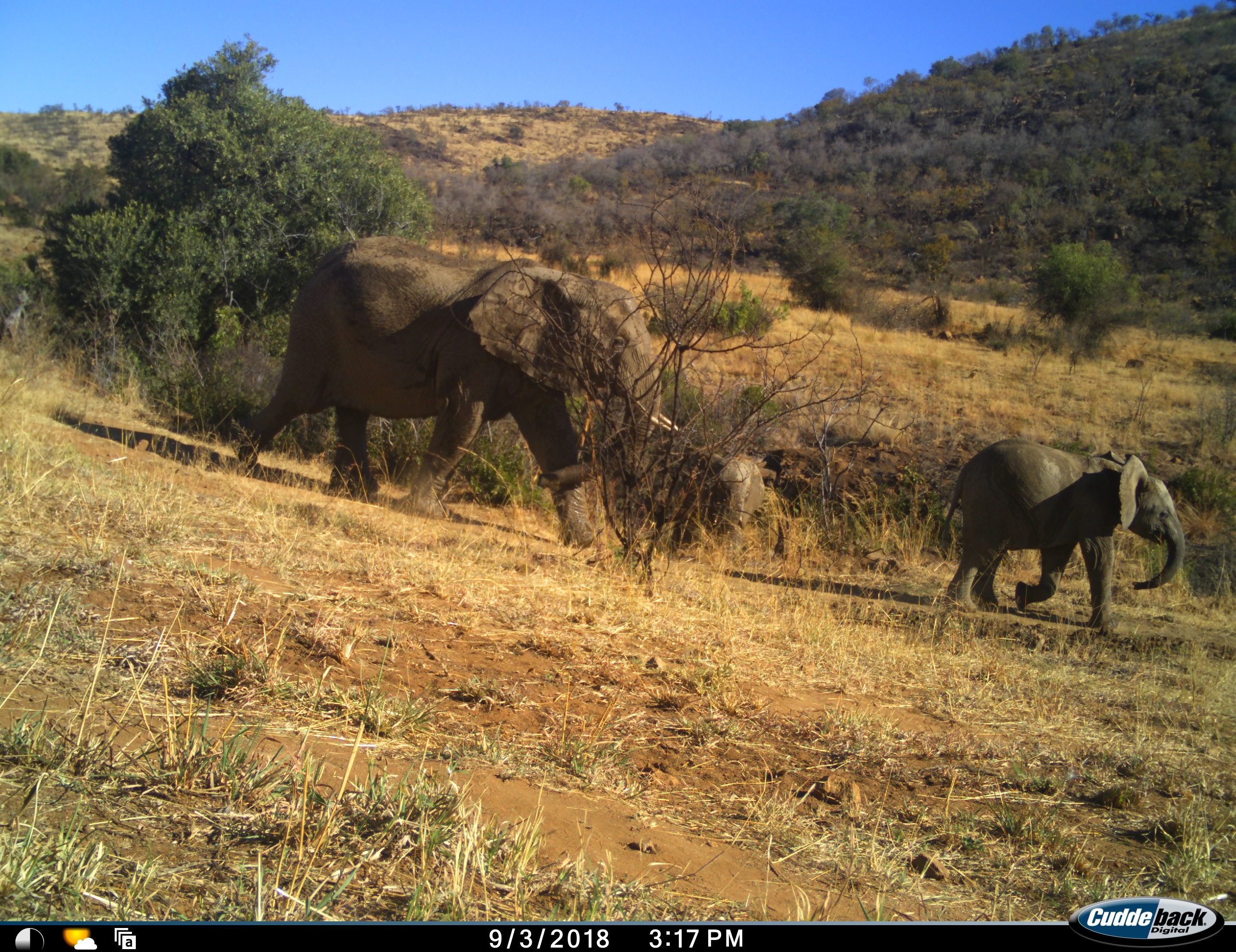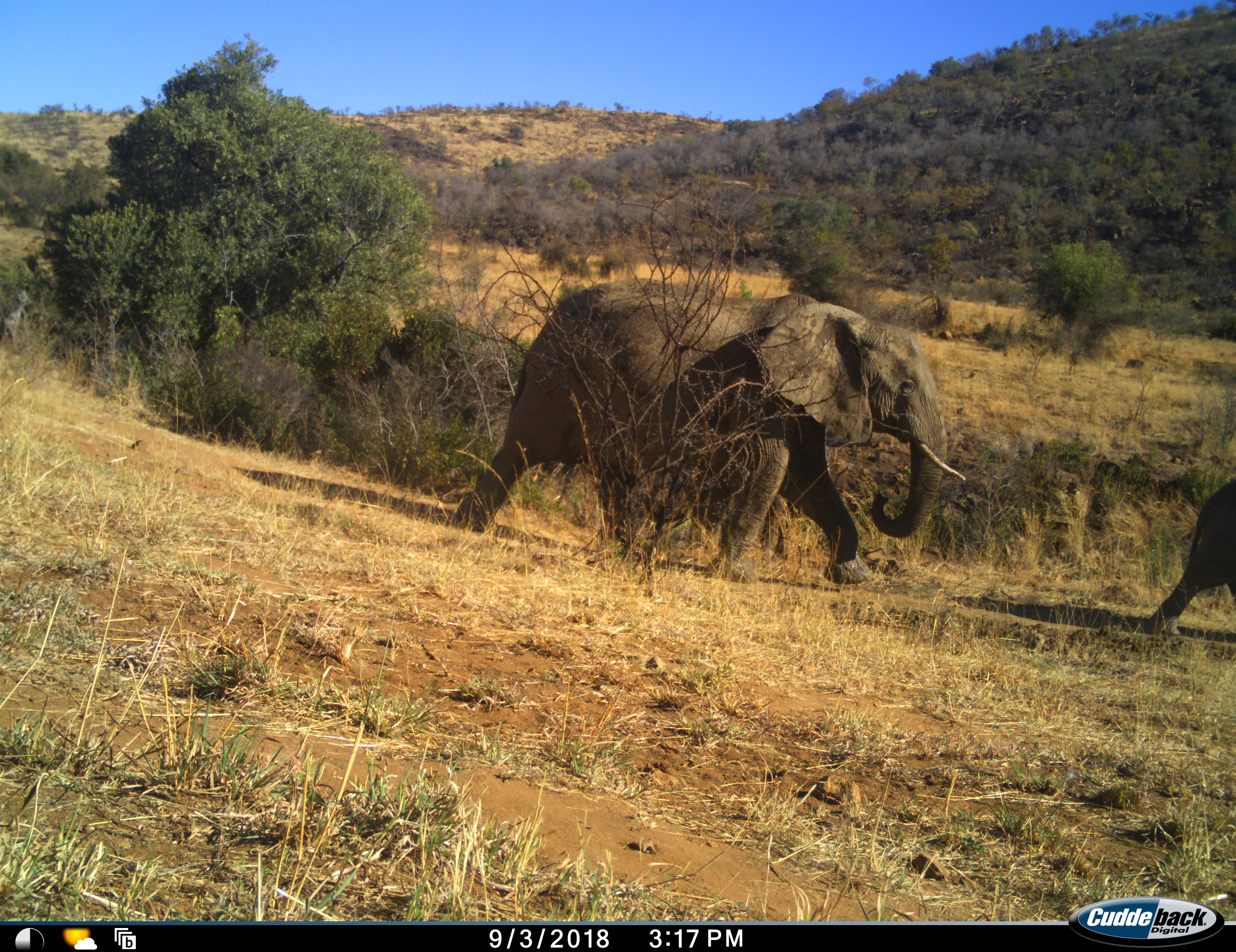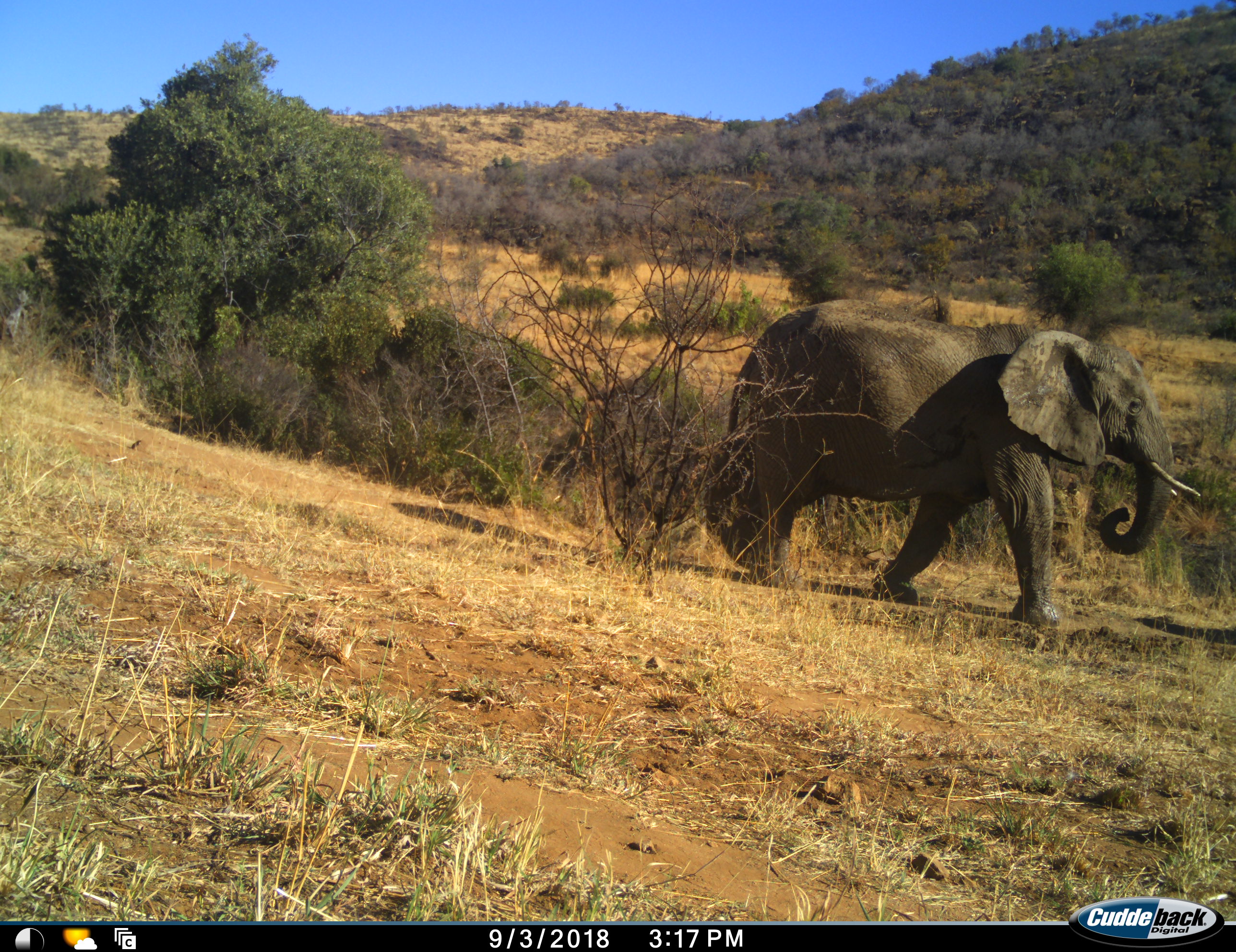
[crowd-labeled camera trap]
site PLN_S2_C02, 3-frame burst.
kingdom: Animalia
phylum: Chordata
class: Mammalia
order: Proboscidea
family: Elephantidae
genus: Loxodonta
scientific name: Loxodonta africana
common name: african bush elephant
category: elephant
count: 2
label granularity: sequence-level